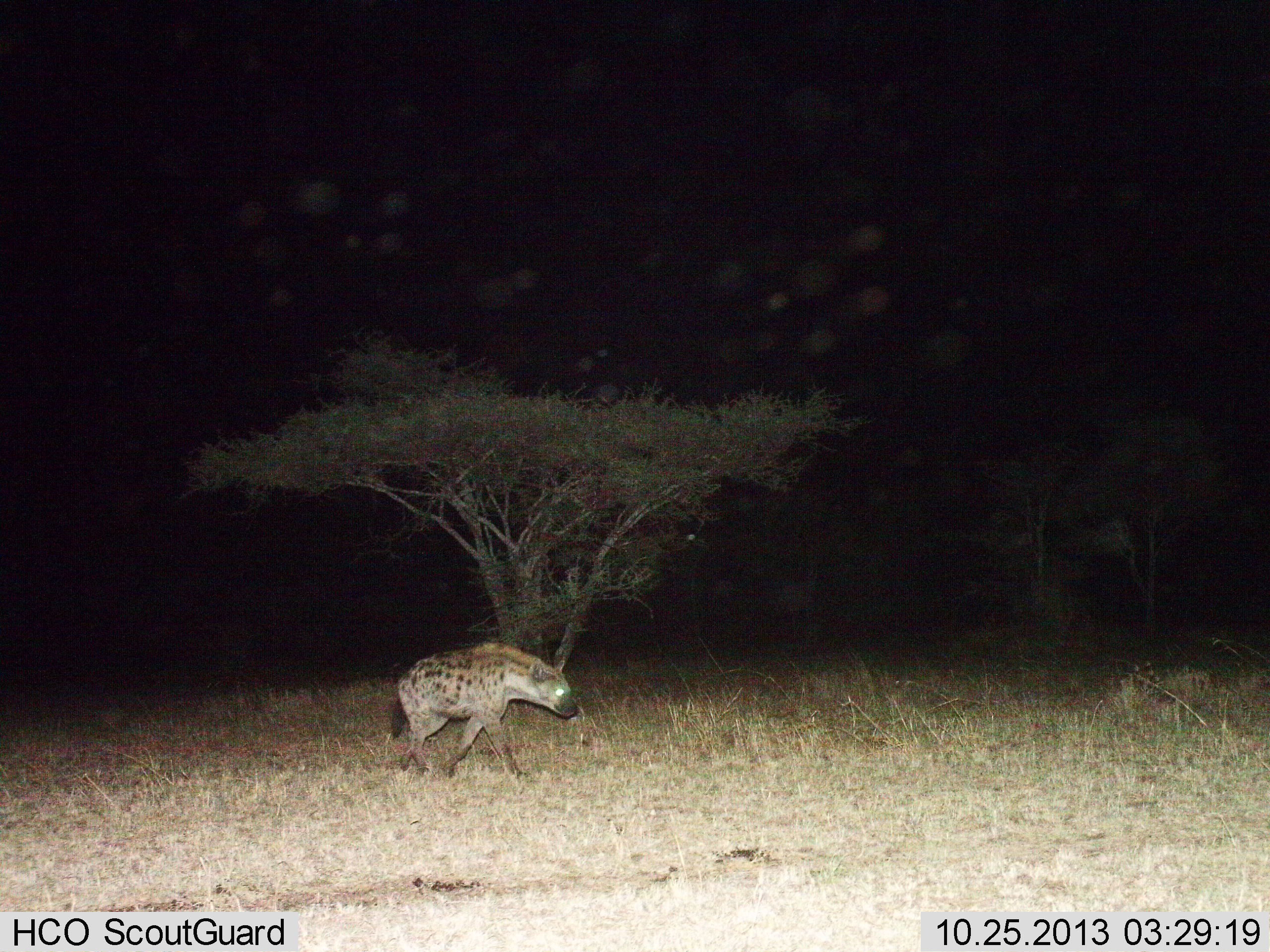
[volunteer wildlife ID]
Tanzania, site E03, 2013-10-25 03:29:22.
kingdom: Animalia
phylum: Chordata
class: Mammalia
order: Carnivora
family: Hyaenidae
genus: Crocuta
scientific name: Crocuta crocuta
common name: spotted hyena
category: hyenaspotted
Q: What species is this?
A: Hyenaspotted (spotted hyena) (Crocuta crocuta).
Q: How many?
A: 1.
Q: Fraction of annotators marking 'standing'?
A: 10%.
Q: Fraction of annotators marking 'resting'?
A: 0%.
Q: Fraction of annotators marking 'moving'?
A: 90%.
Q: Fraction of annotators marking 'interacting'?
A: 0%.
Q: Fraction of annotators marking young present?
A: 0%.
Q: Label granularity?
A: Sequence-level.